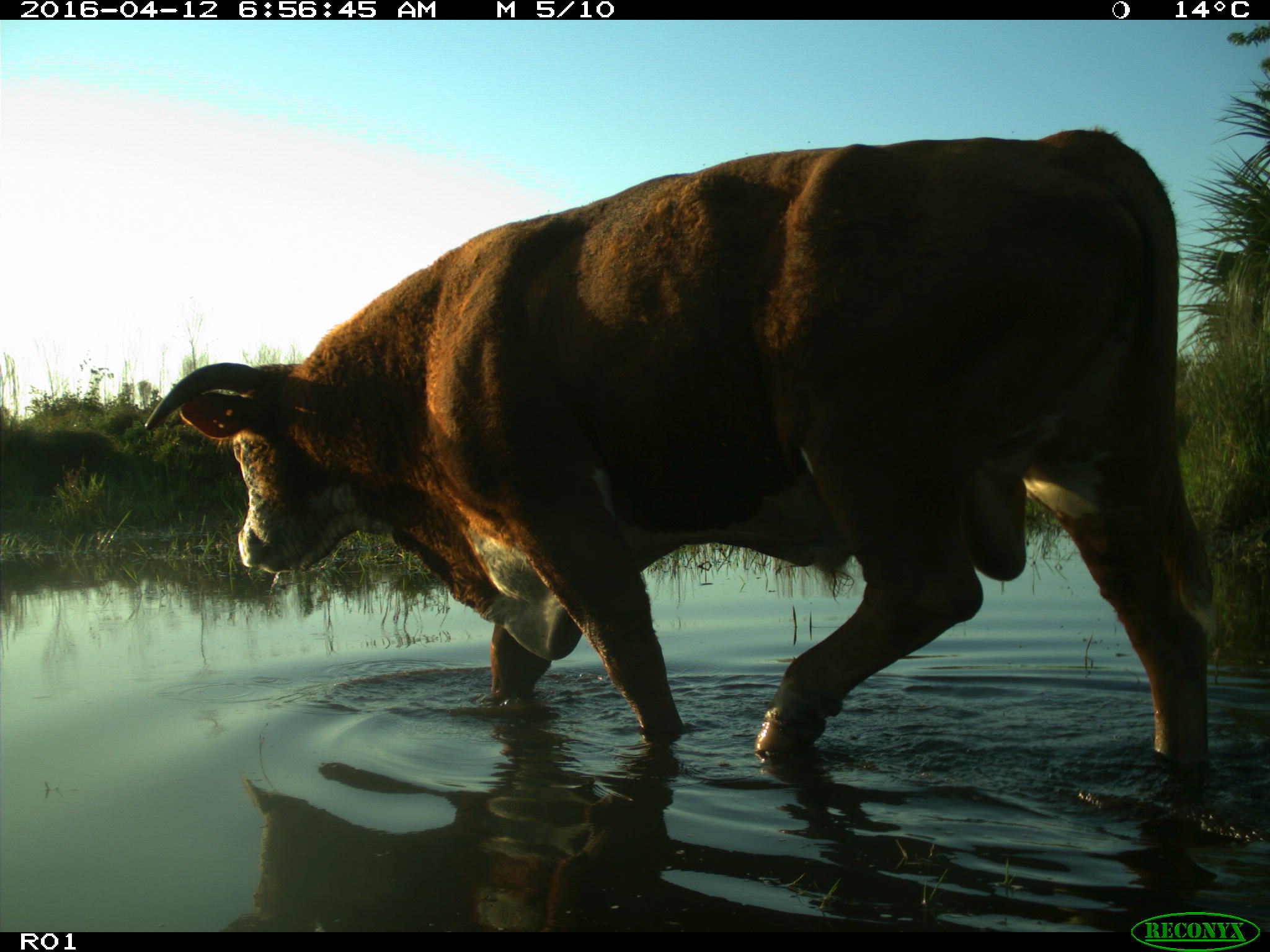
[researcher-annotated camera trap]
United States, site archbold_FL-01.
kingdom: Animalia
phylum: Chordata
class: Mammalia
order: Artiodactyla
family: Bovidae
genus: Bos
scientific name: Bos taurus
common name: domestic cow